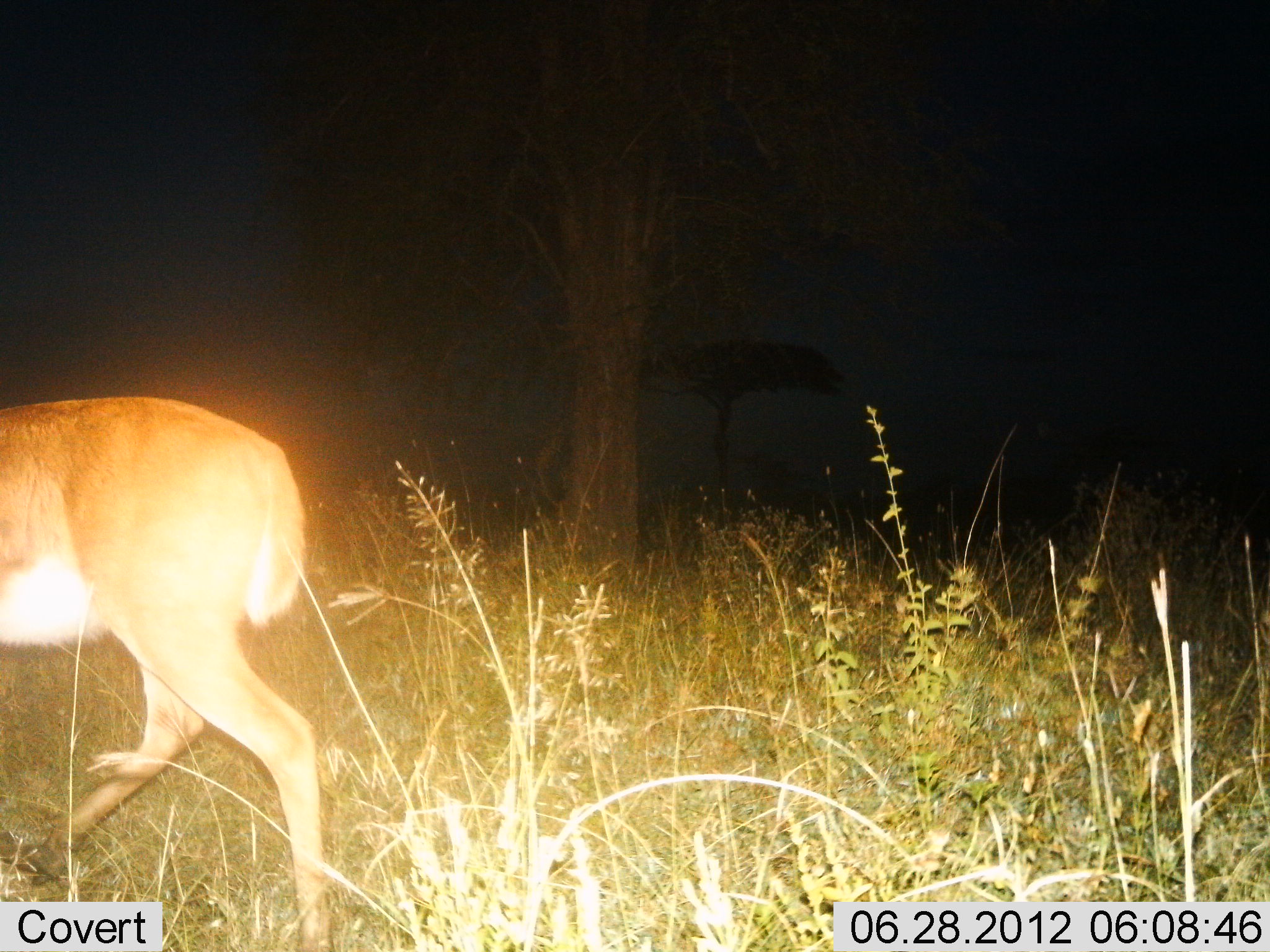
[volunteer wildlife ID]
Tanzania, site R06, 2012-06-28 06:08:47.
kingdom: Animalia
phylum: Chordata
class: Mammalia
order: Artiodactyla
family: Bovidae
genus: Redunca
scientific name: Redunca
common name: reedbuck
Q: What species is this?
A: Reedbuck (Redunca).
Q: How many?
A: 1.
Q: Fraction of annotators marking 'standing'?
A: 0%.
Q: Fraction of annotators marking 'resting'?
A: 0%.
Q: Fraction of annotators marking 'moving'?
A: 100%.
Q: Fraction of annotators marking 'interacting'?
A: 0%.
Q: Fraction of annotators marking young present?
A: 0%.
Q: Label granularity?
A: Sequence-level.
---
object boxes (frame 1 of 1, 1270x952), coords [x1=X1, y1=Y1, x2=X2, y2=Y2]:
animal: [x1=0, y1=395, x2=339, y2=952]